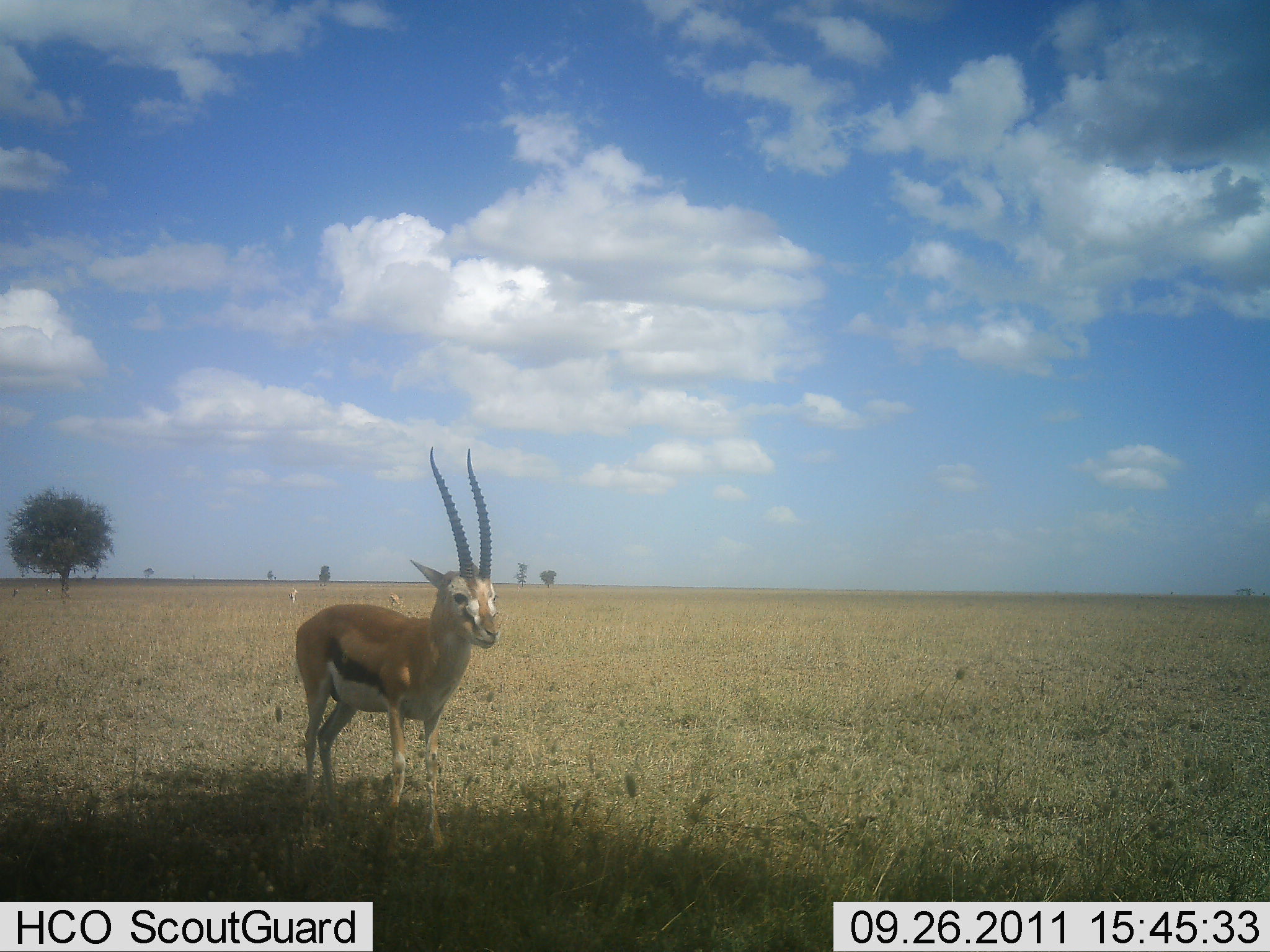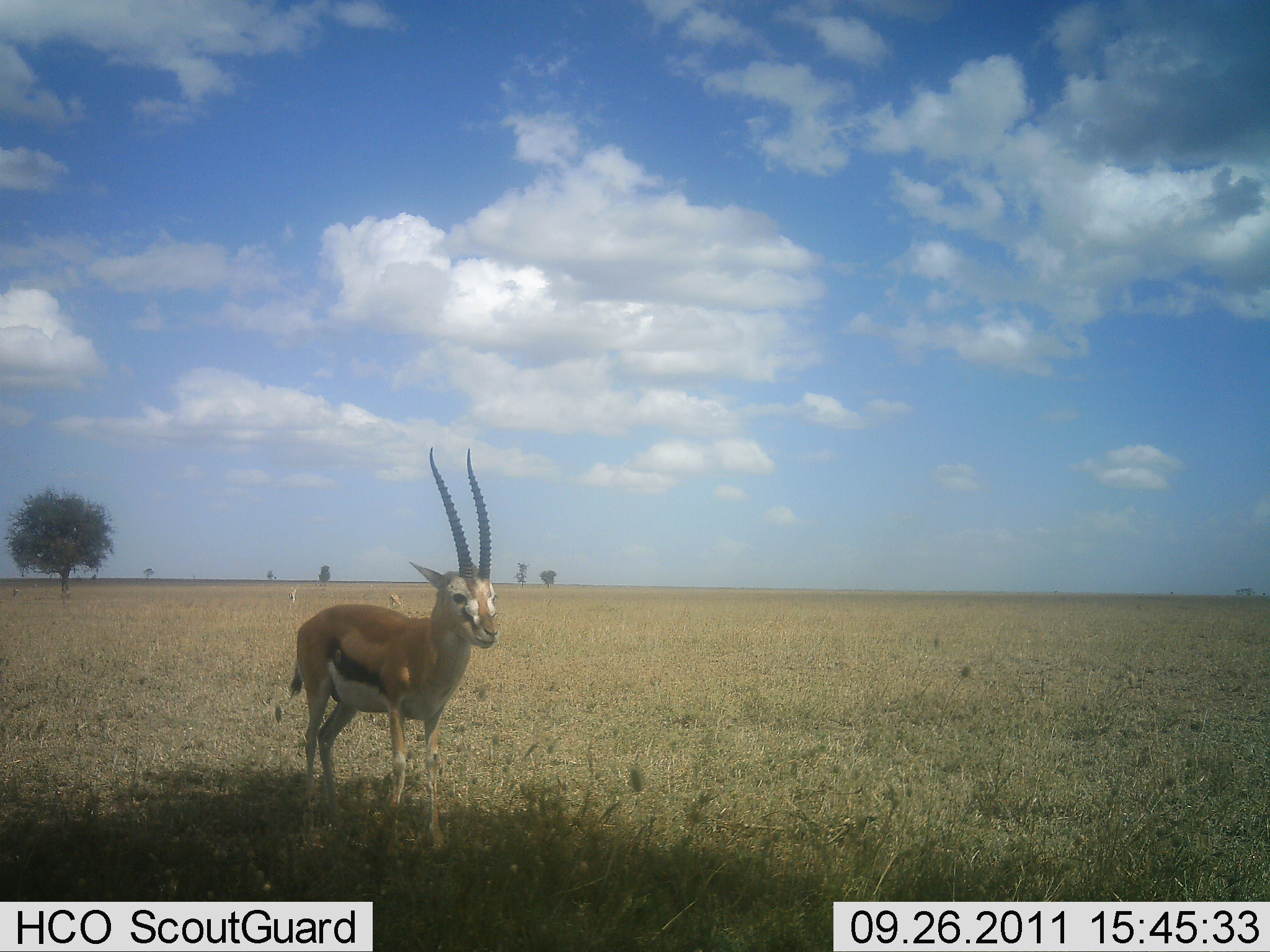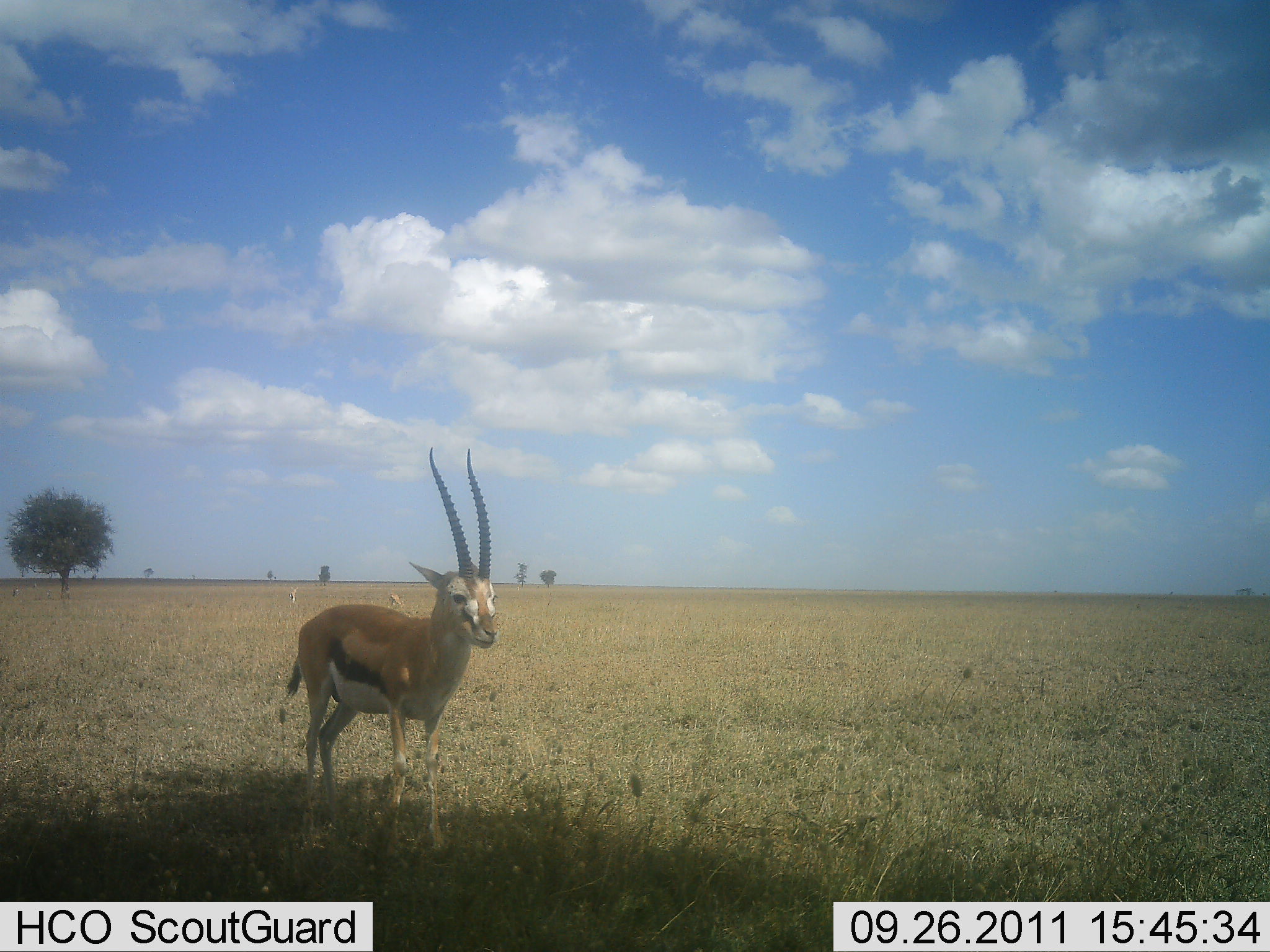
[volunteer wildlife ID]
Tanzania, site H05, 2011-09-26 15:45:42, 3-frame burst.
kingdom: Animalia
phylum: Chordata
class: Mammalia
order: Artiodactyla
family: Bovidae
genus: Eudorcas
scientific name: Eudorcas thomsonii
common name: thomson's gazelle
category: gazellethomsons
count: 1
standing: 100%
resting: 0%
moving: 0%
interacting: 0%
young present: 0%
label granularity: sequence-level